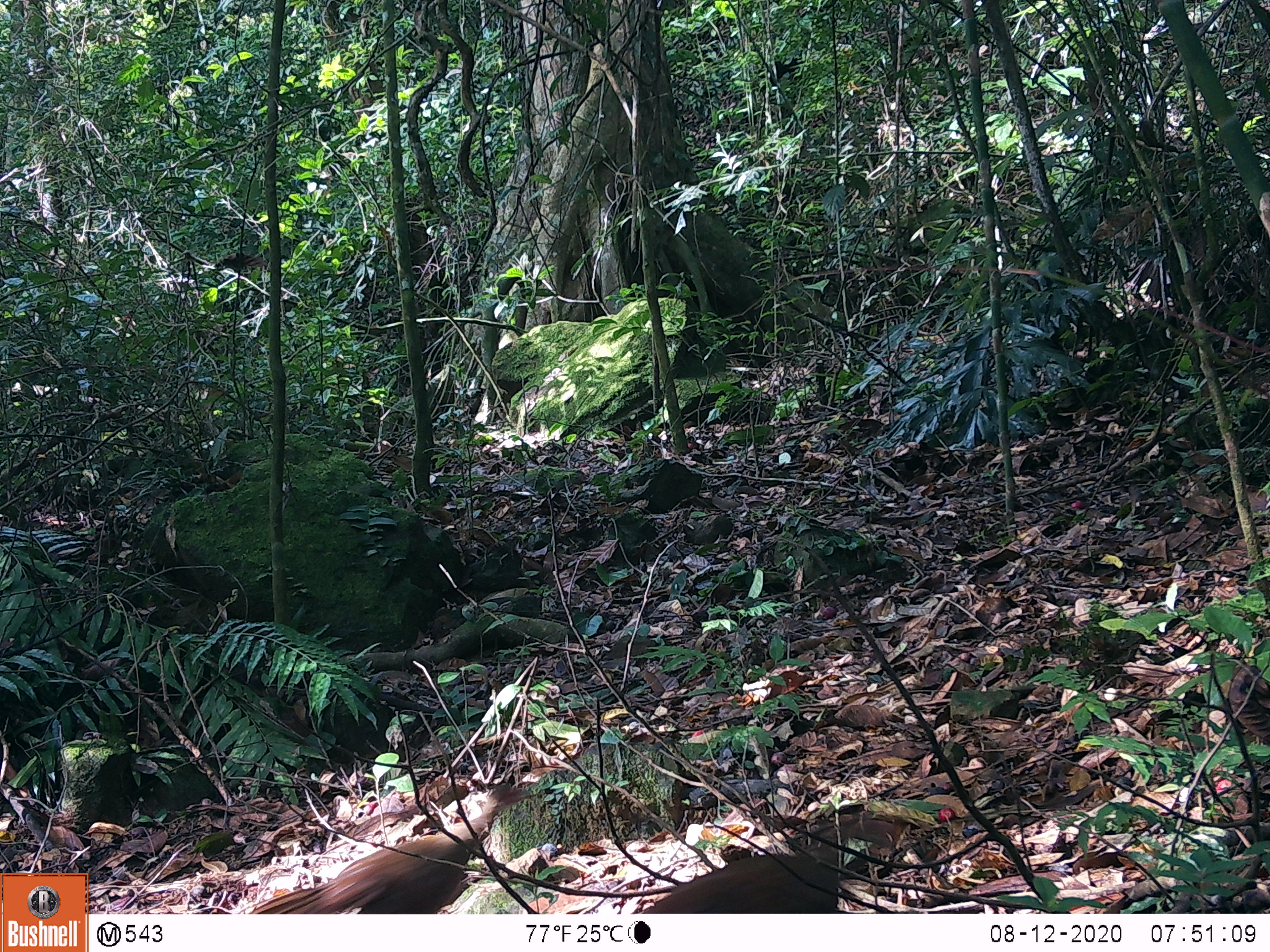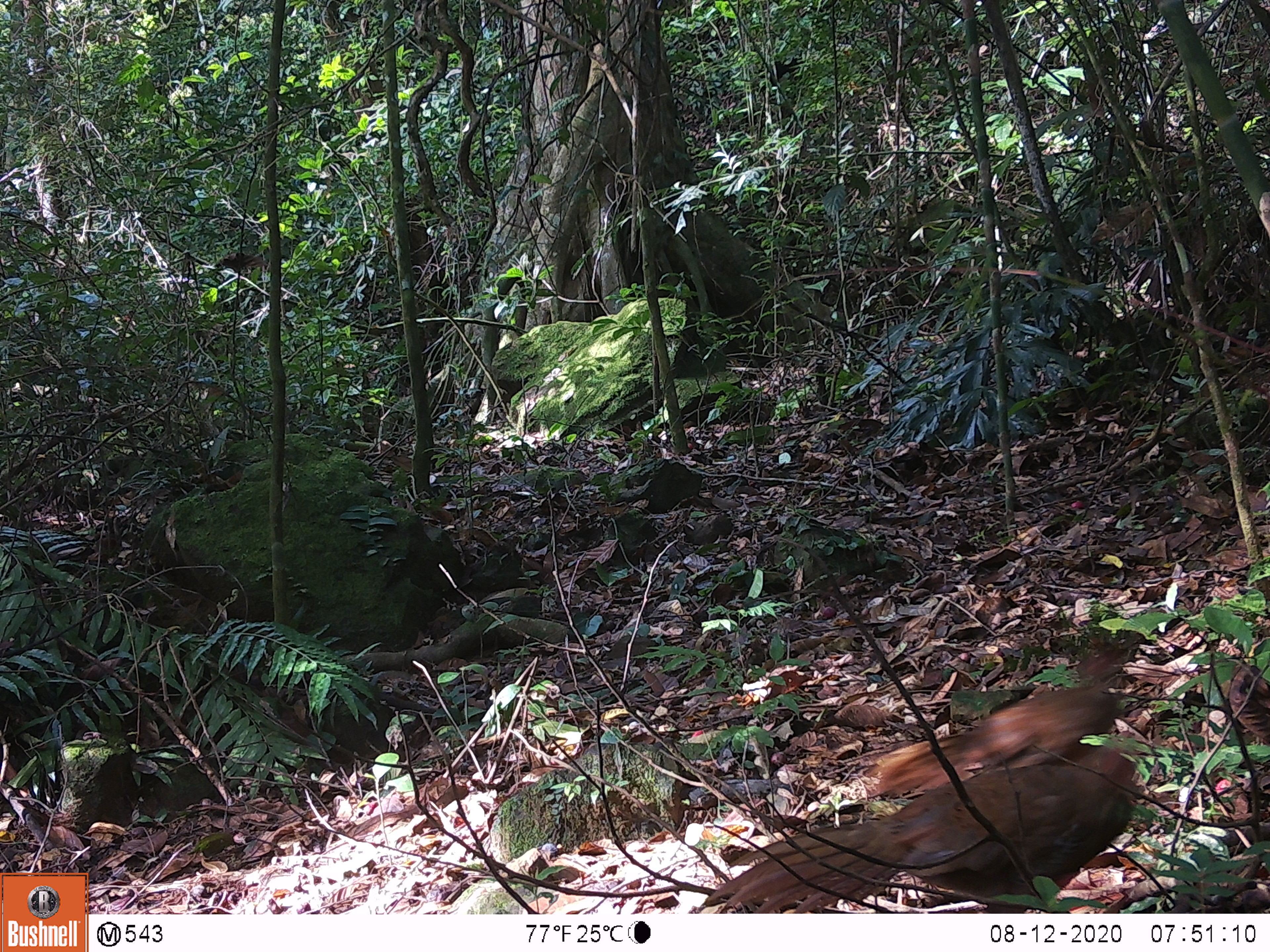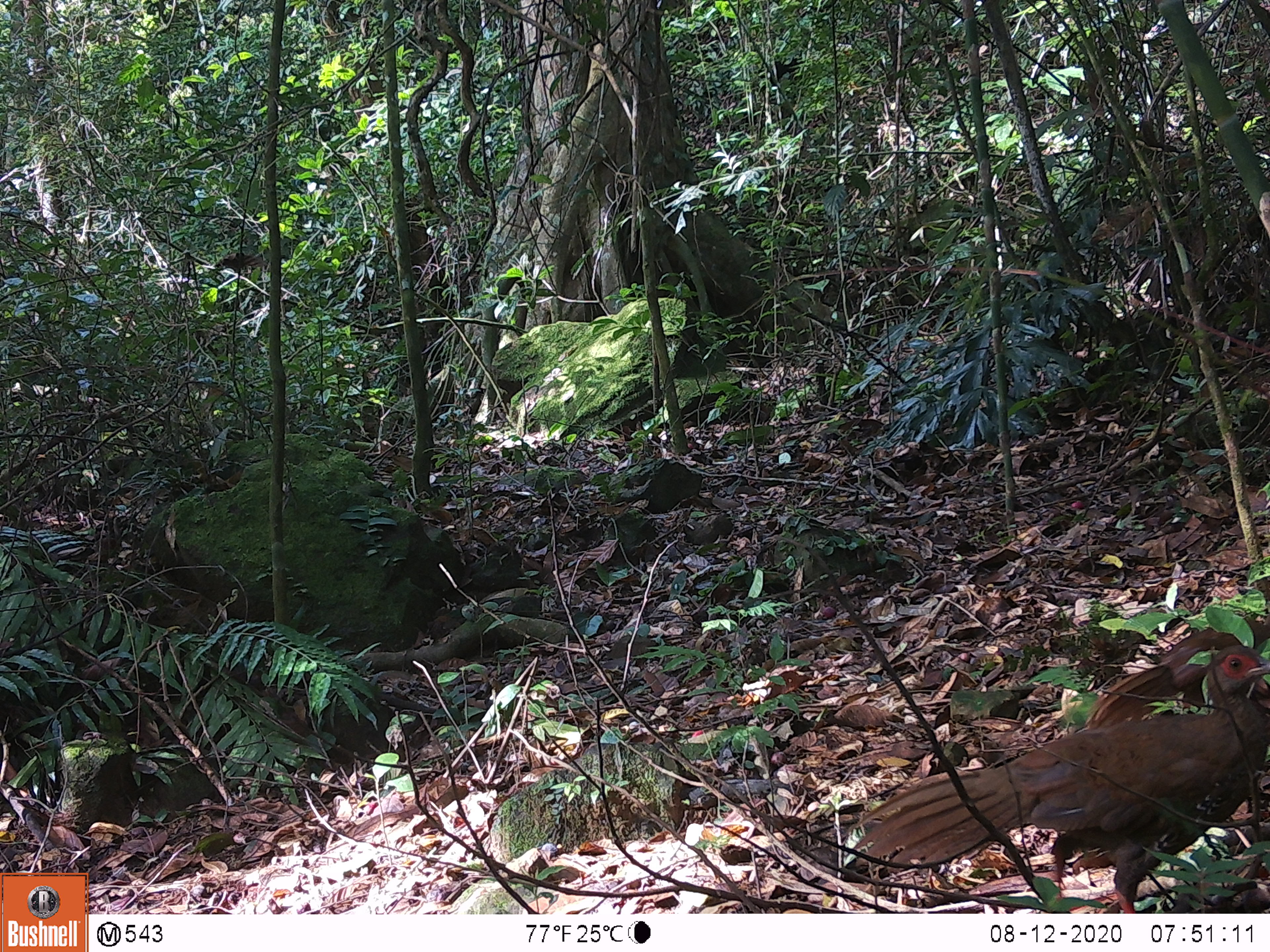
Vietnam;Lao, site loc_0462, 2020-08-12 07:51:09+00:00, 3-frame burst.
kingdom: Animalia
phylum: Chordata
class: Aves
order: Galliformes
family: Phasianidae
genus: Lophura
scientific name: Lophura nycthemera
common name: silver pheasant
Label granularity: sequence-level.